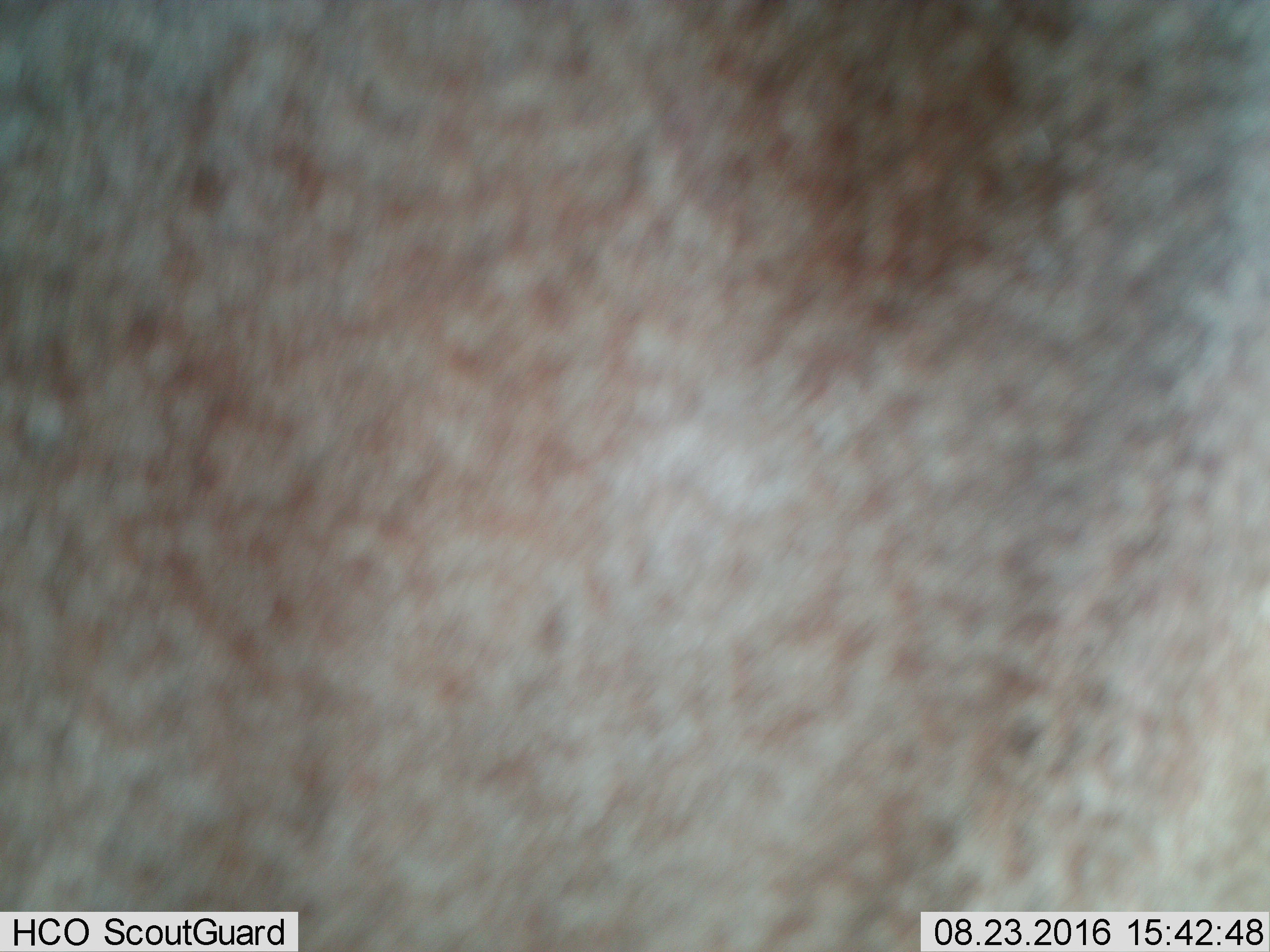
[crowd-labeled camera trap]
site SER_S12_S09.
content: unidentified animal